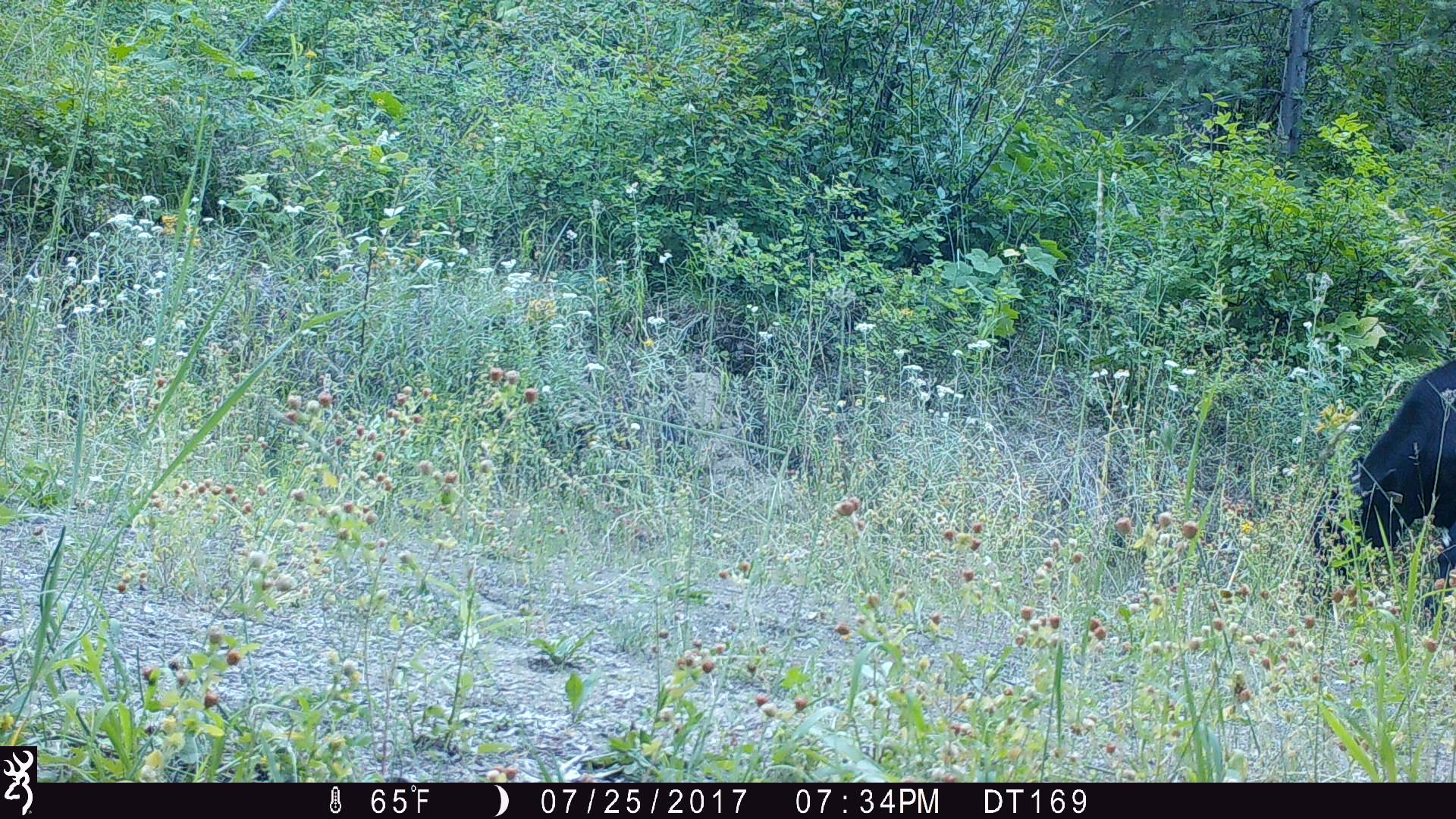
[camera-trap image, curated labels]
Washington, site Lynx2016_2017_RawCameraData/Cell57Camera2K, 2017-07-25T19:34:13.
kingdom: Animalia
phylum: Chordata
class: Mammalia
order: Artiodactyla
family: Bovidae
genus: Bos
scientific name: Bos taurus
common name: domestic cattle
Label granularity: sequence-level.